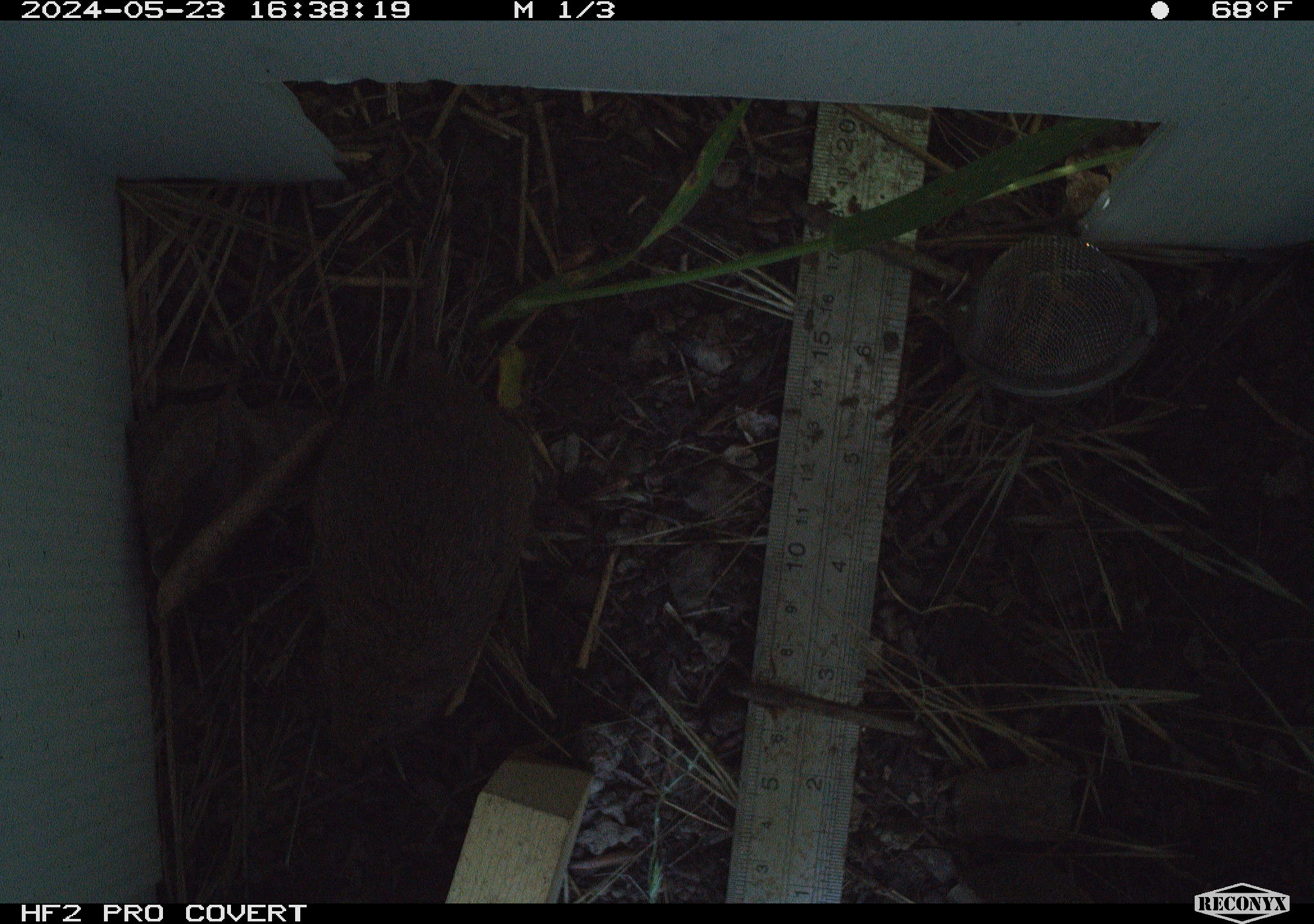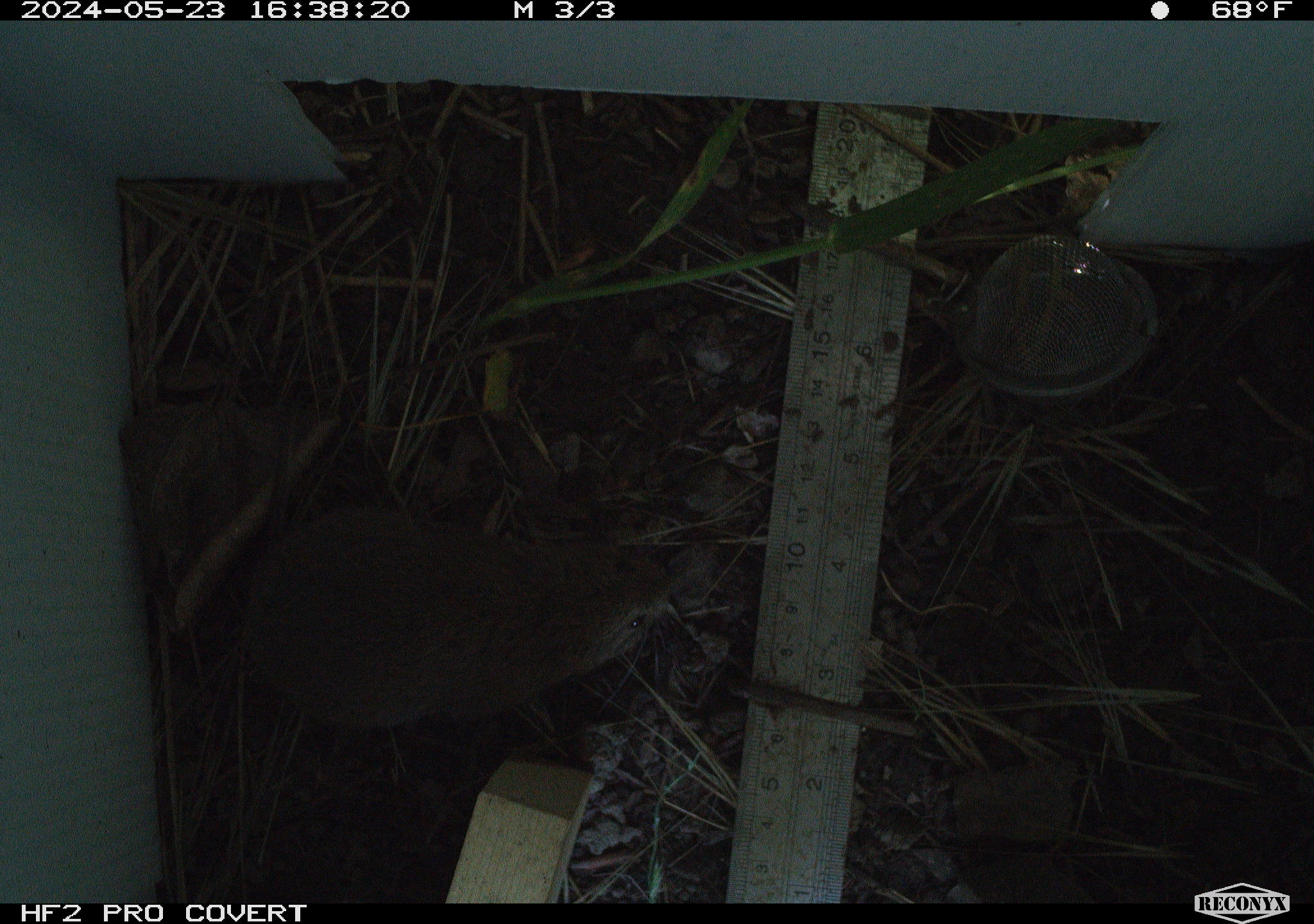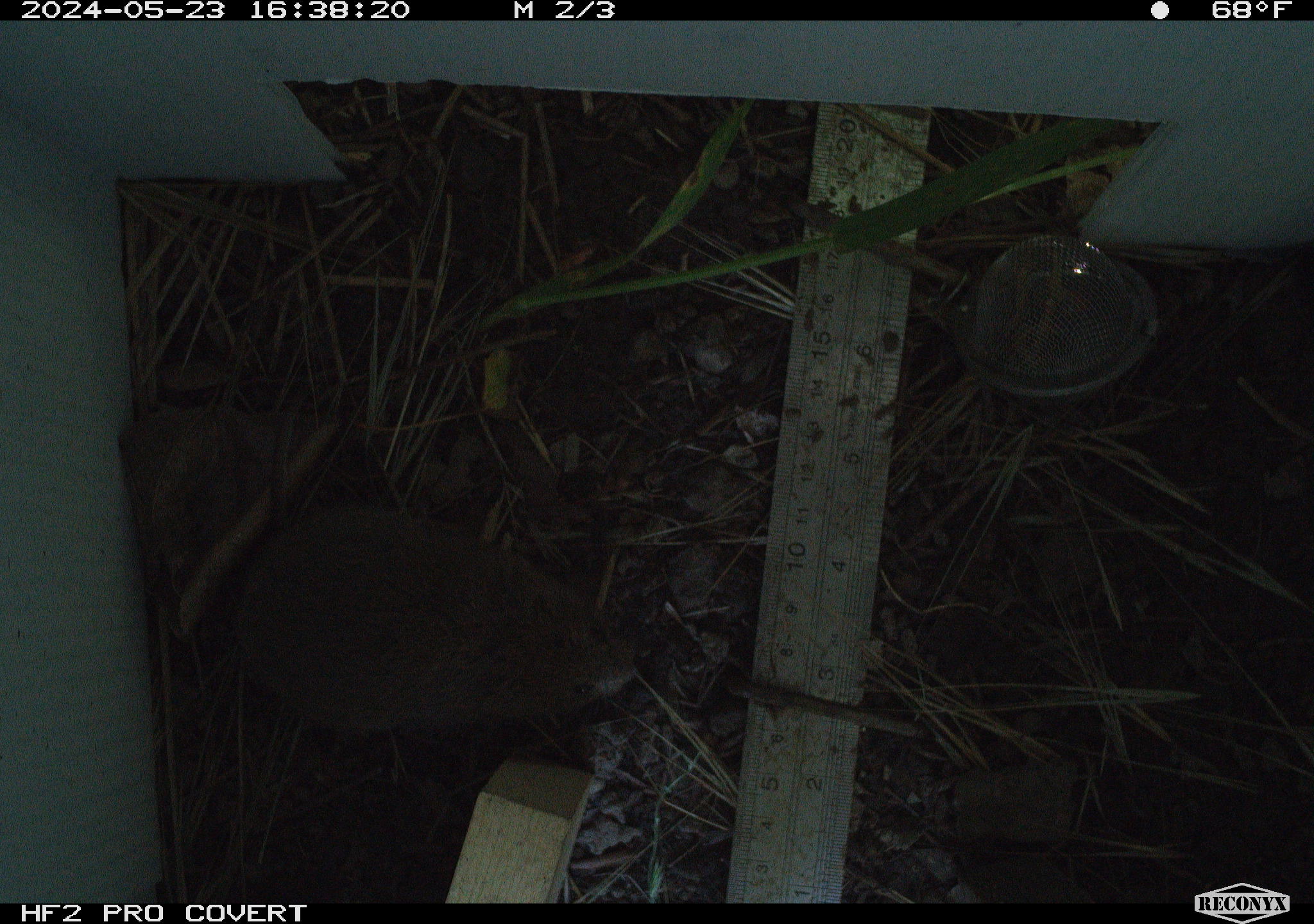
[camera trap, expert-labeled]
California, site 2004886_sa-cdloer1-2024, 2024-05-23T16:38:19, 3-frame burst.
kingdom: Animalia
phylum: Chordata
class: Mammalia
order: Rodentia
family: Cricetidae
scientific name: Arvicolinae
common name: voles, lemmings, and muskrats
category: arvicolinae subfamily